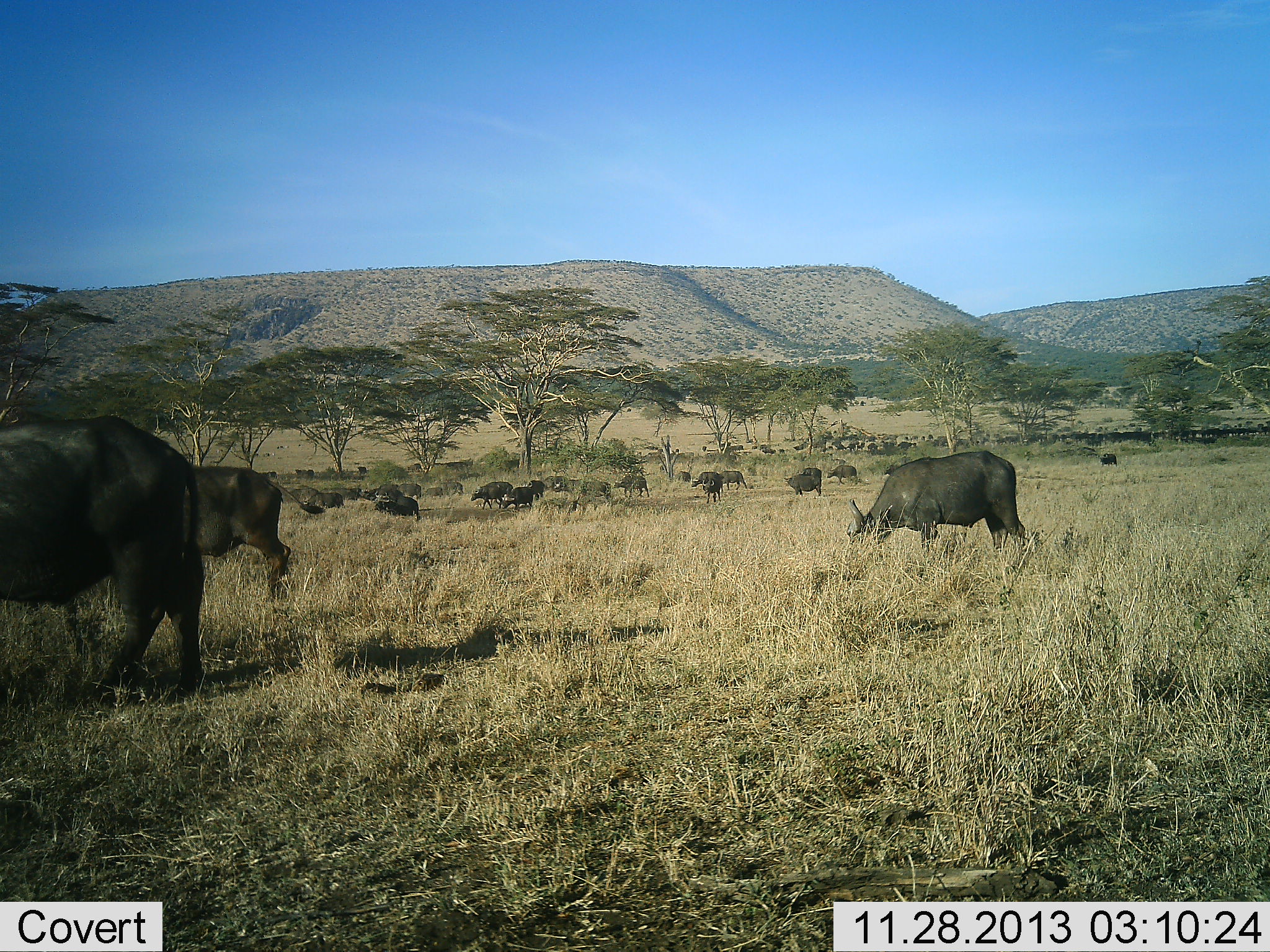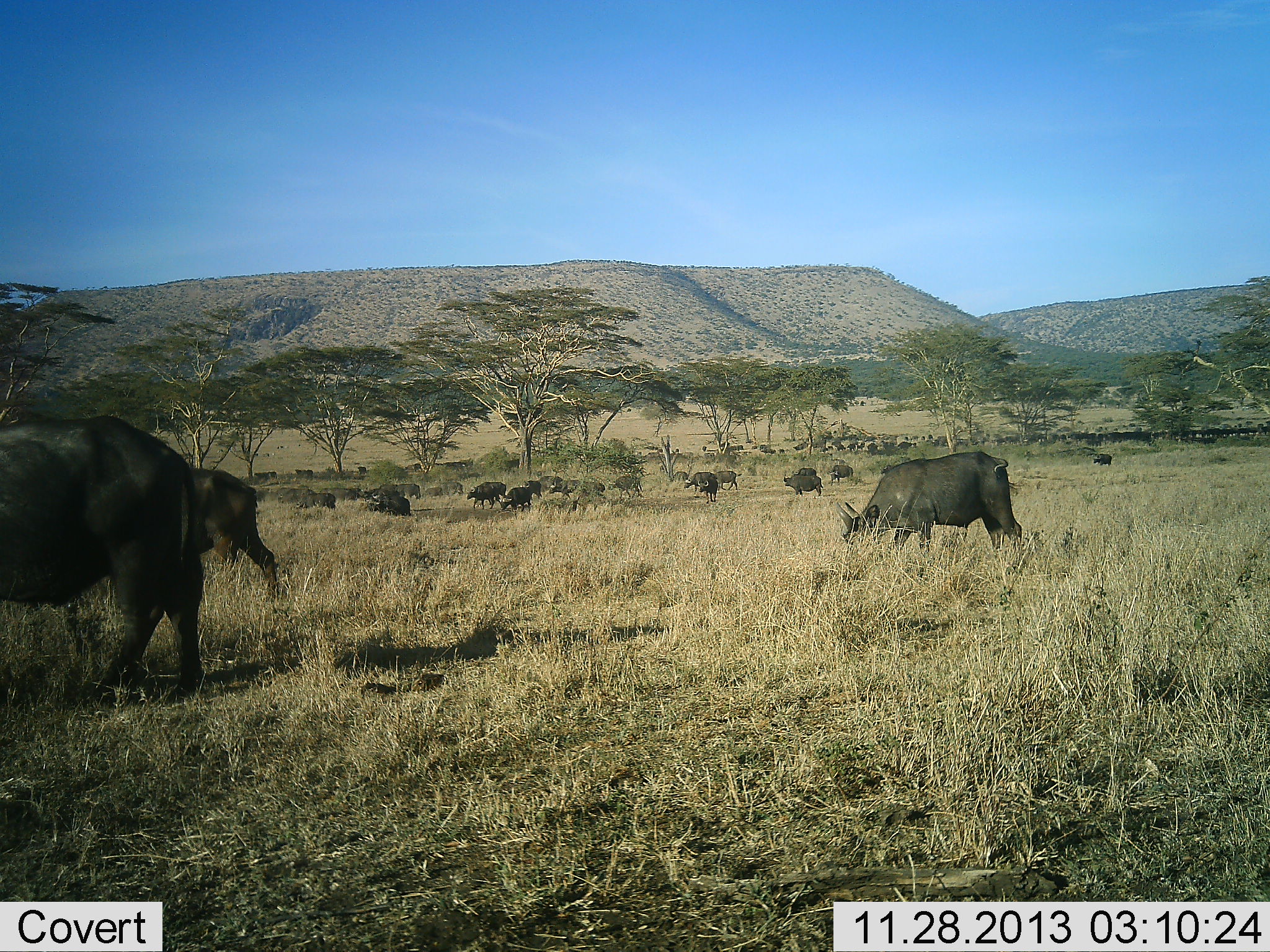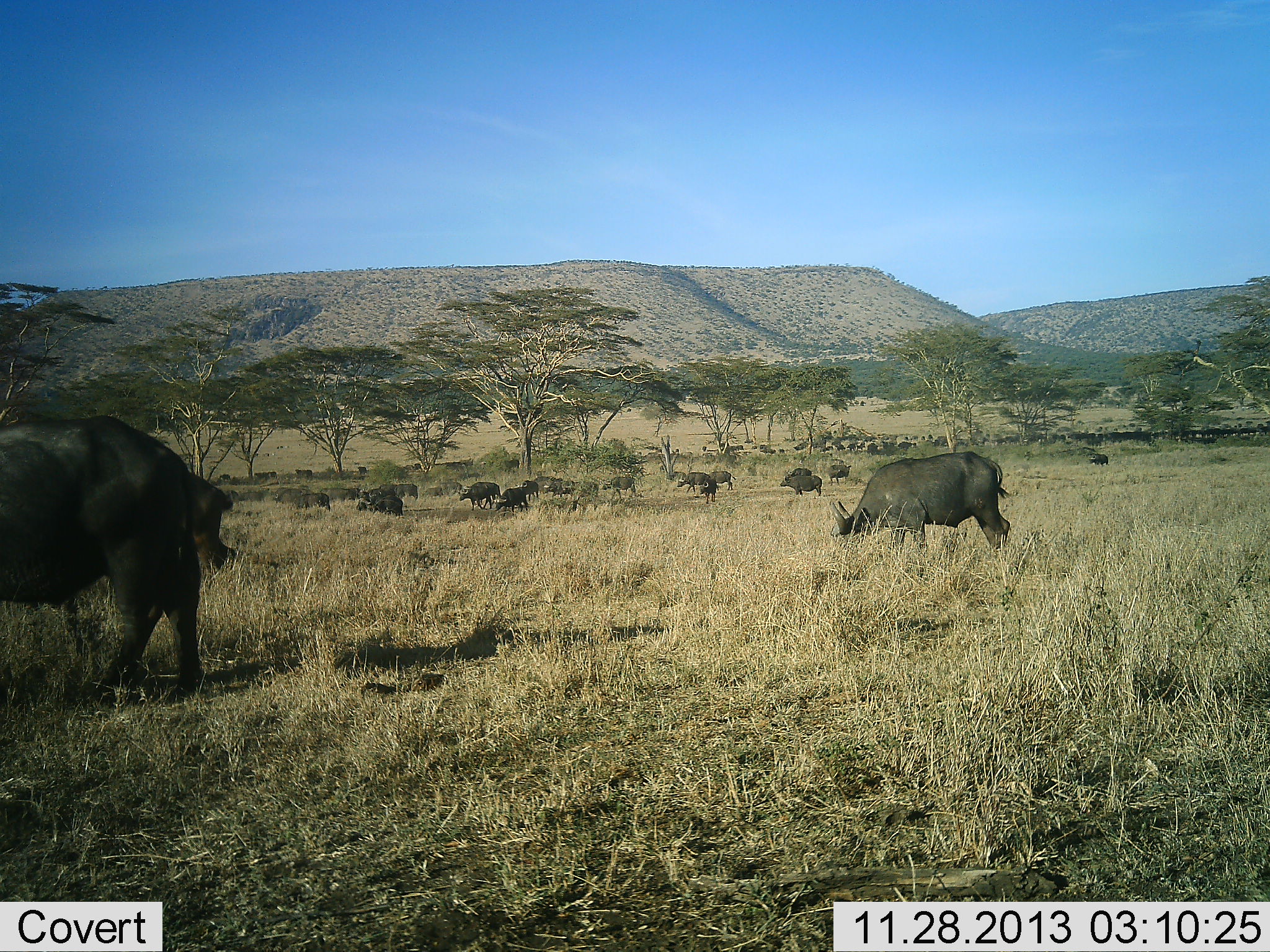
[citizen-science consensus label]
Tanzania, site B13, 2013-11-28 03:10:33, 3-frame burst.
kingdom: Animalia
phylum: Chordata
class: Mammalia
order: Artiodactyla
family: Bovidae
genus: Syncerus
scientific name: Syncerus caffer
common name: cape buffalo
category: buffalo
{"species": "buffalo (cape buffalo) (Syncerus caffer)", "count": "11-50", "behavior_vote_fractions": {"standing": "60%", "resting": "0%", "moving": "60%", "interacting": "0%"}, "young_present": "10%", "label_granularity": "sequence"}